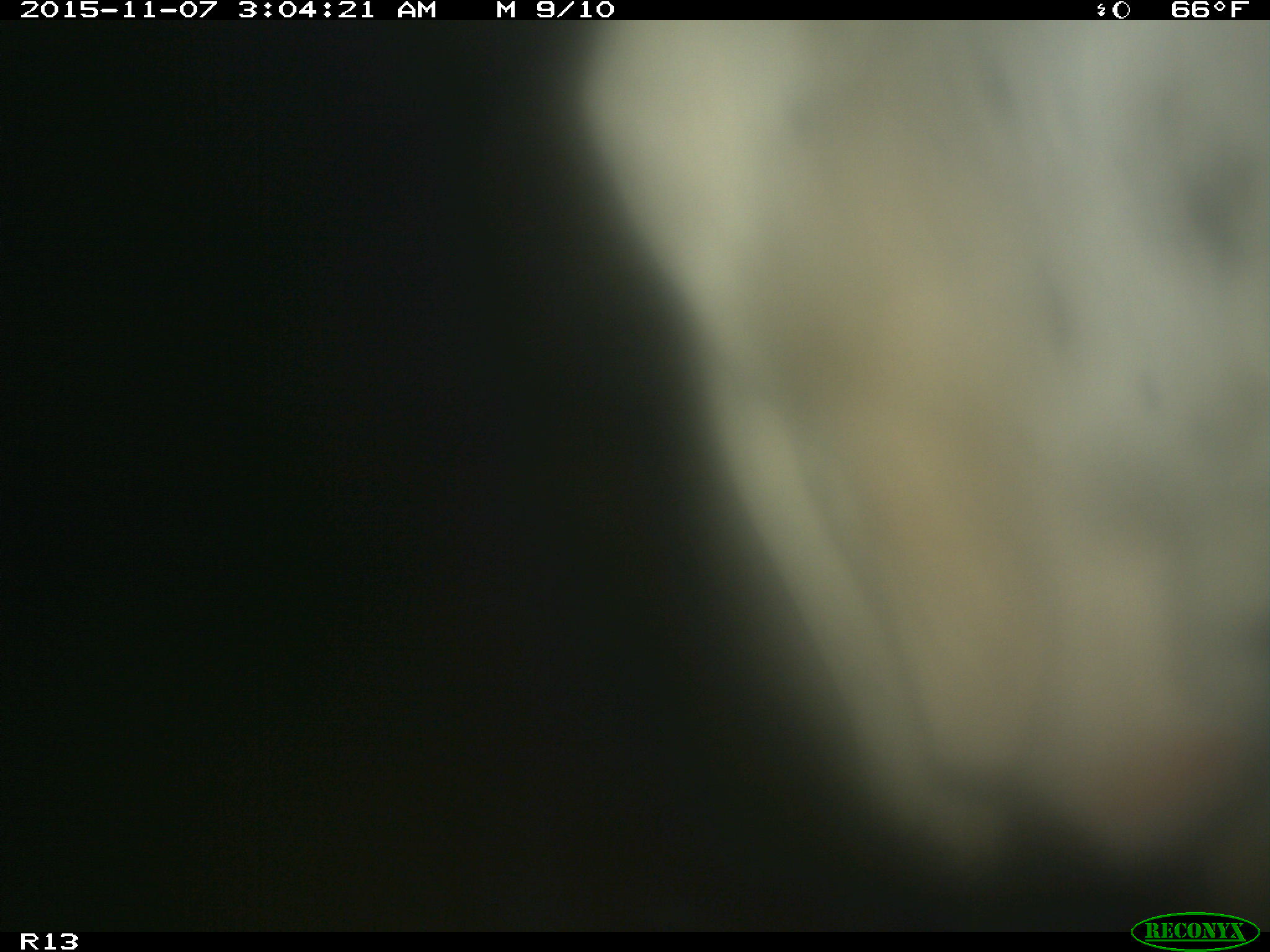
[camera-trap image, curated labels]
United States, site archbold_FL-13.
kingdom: Animalia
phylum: Chordata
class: Mammalia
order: Artiodactyla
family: Bovidae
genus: Bos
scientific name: Bos taurus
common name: domestic cow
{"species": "Bos taurus (domestic cow)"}